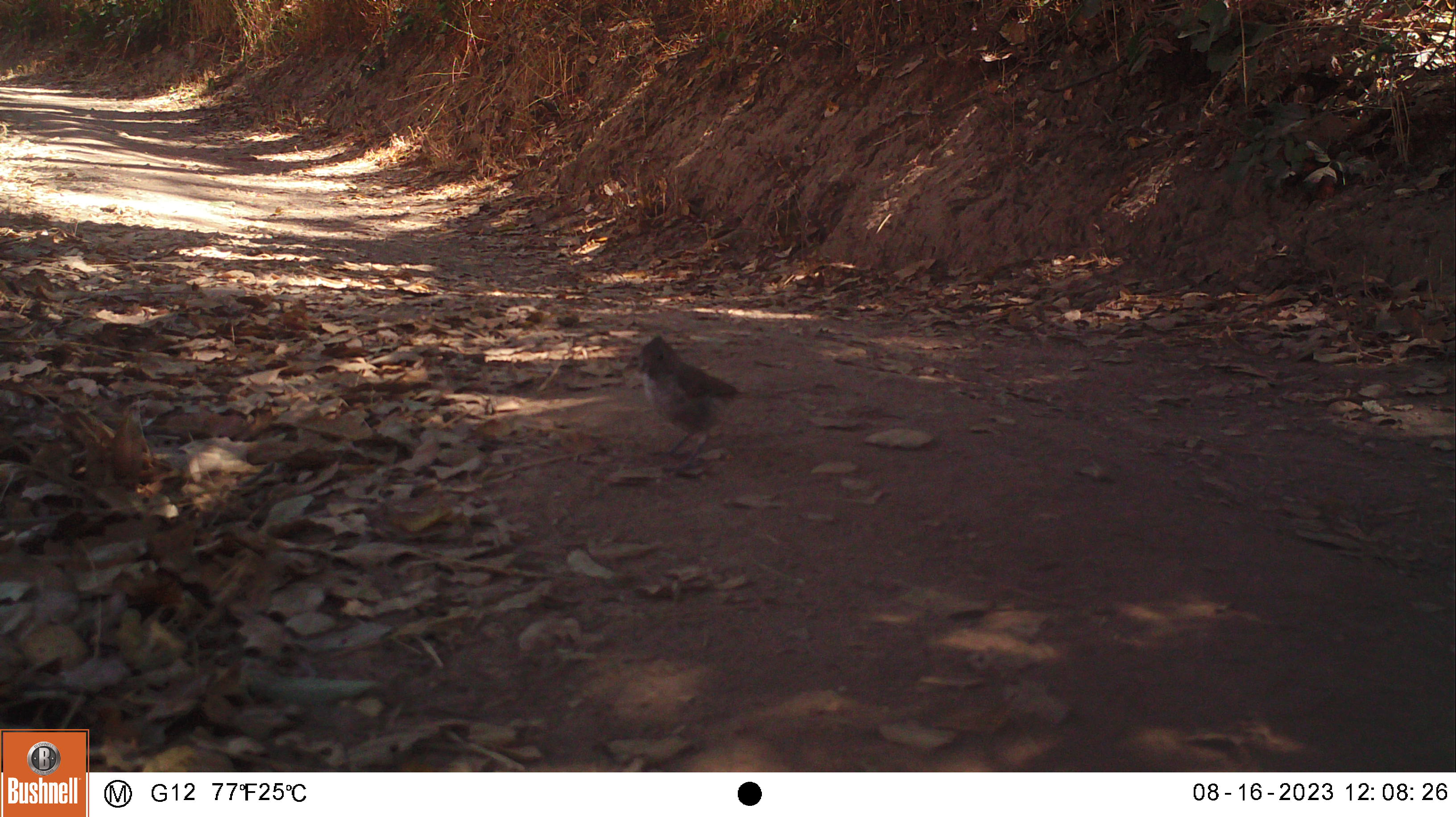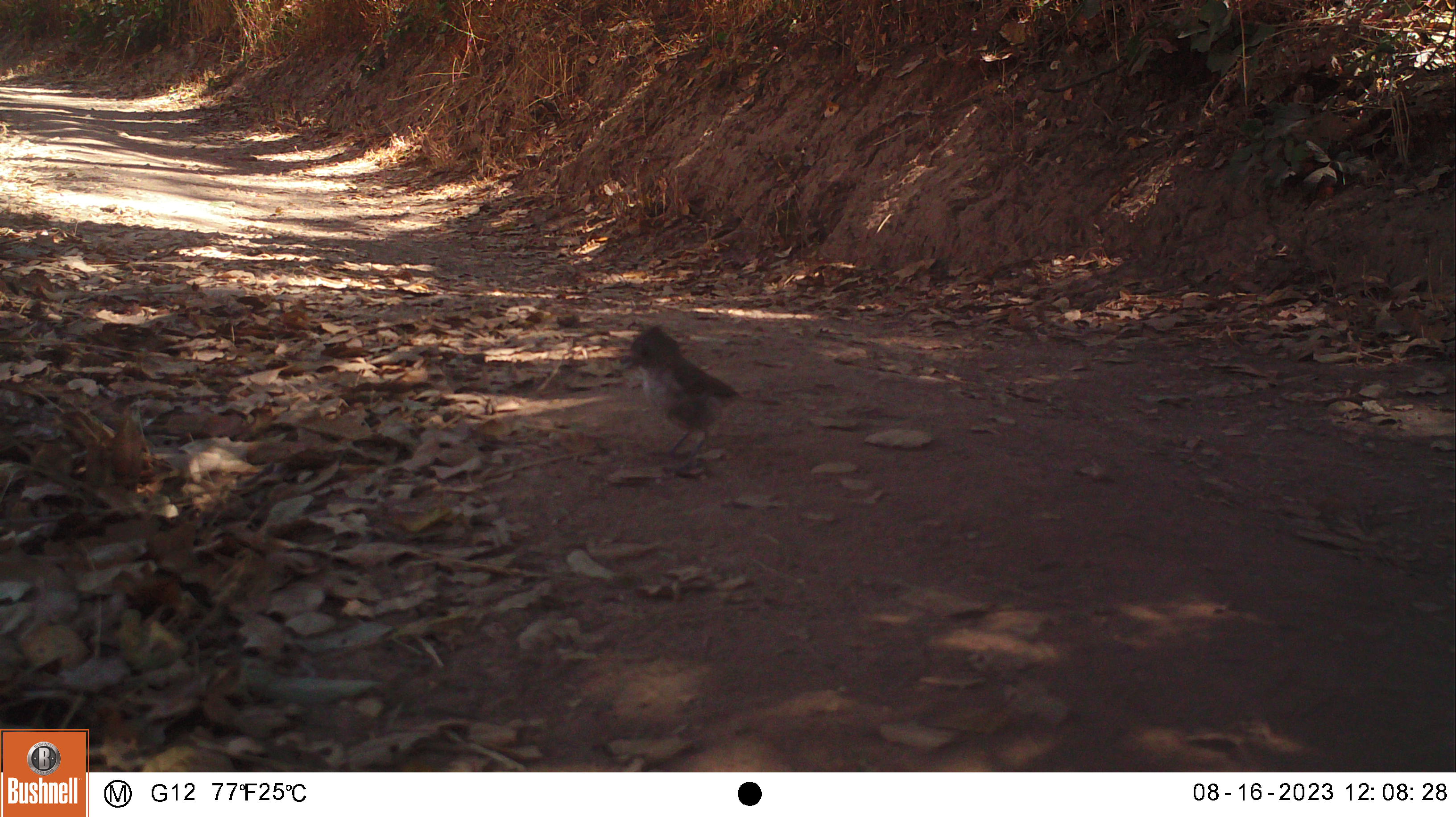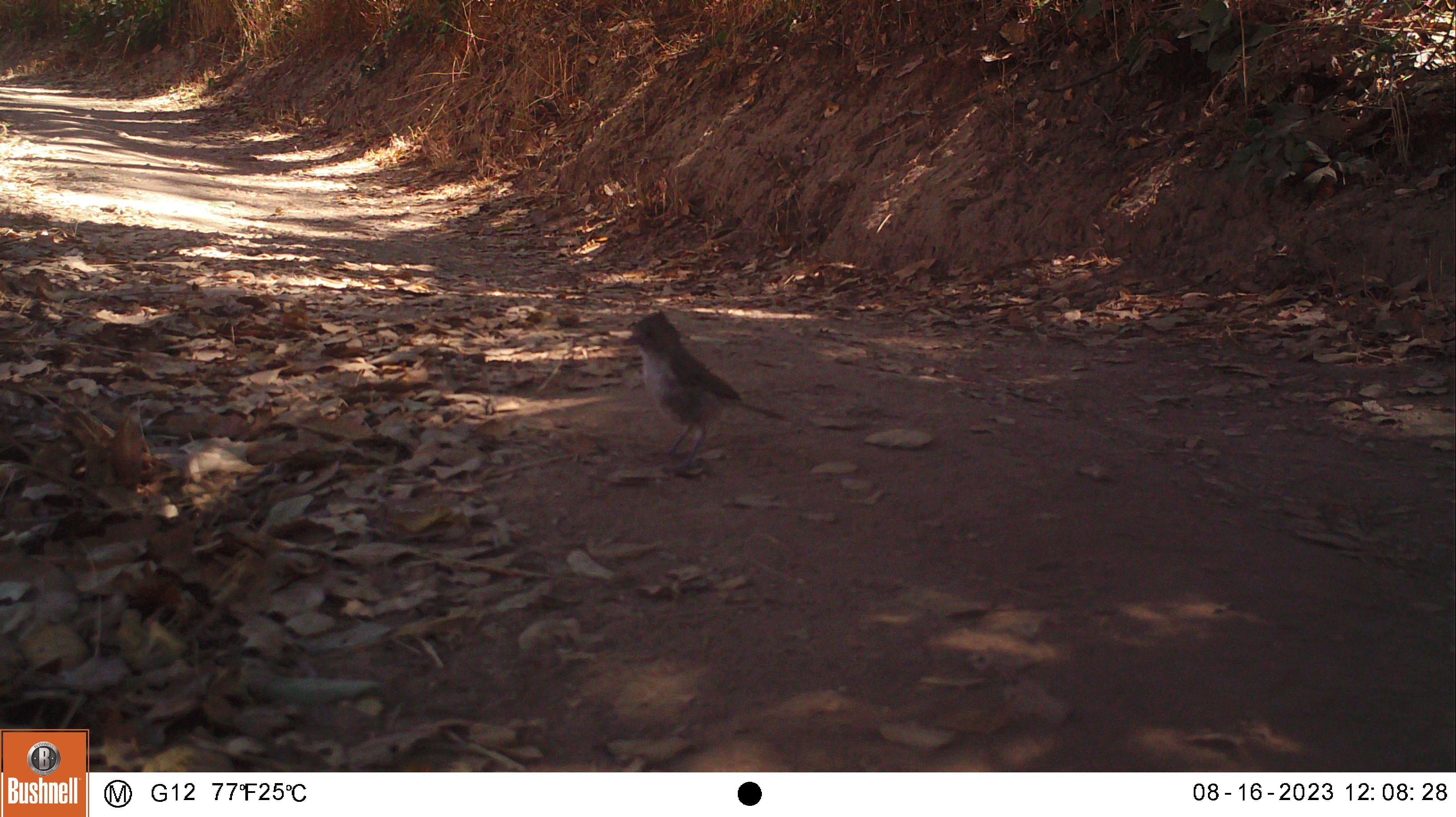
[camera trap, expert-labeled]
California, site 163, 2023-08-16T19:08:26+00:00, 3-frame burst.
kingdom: Animalia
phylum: Chordata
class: Aves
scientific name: Aves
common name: bird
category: unknown bird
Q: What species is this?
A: Unknown bird (bird) (Aves).